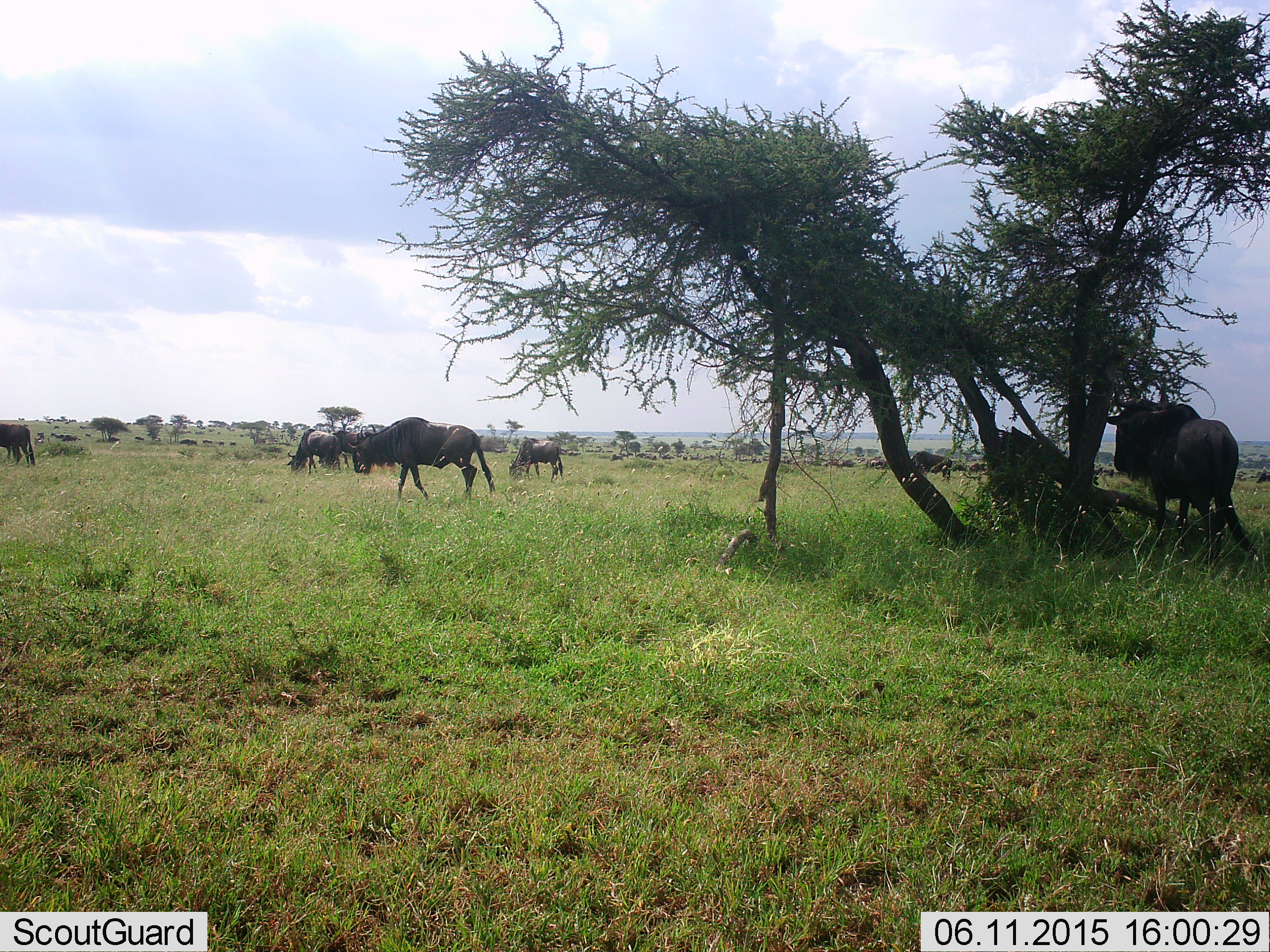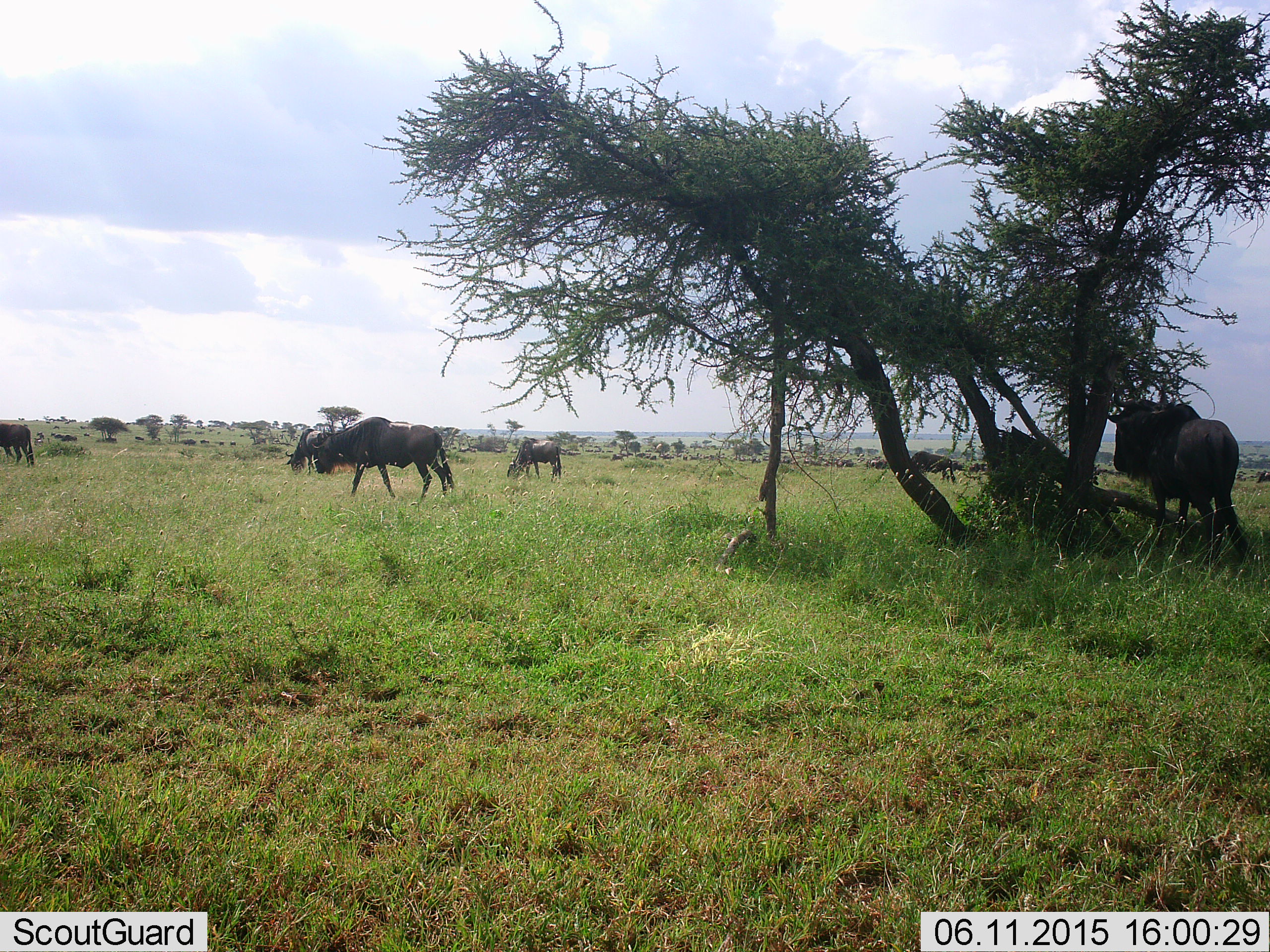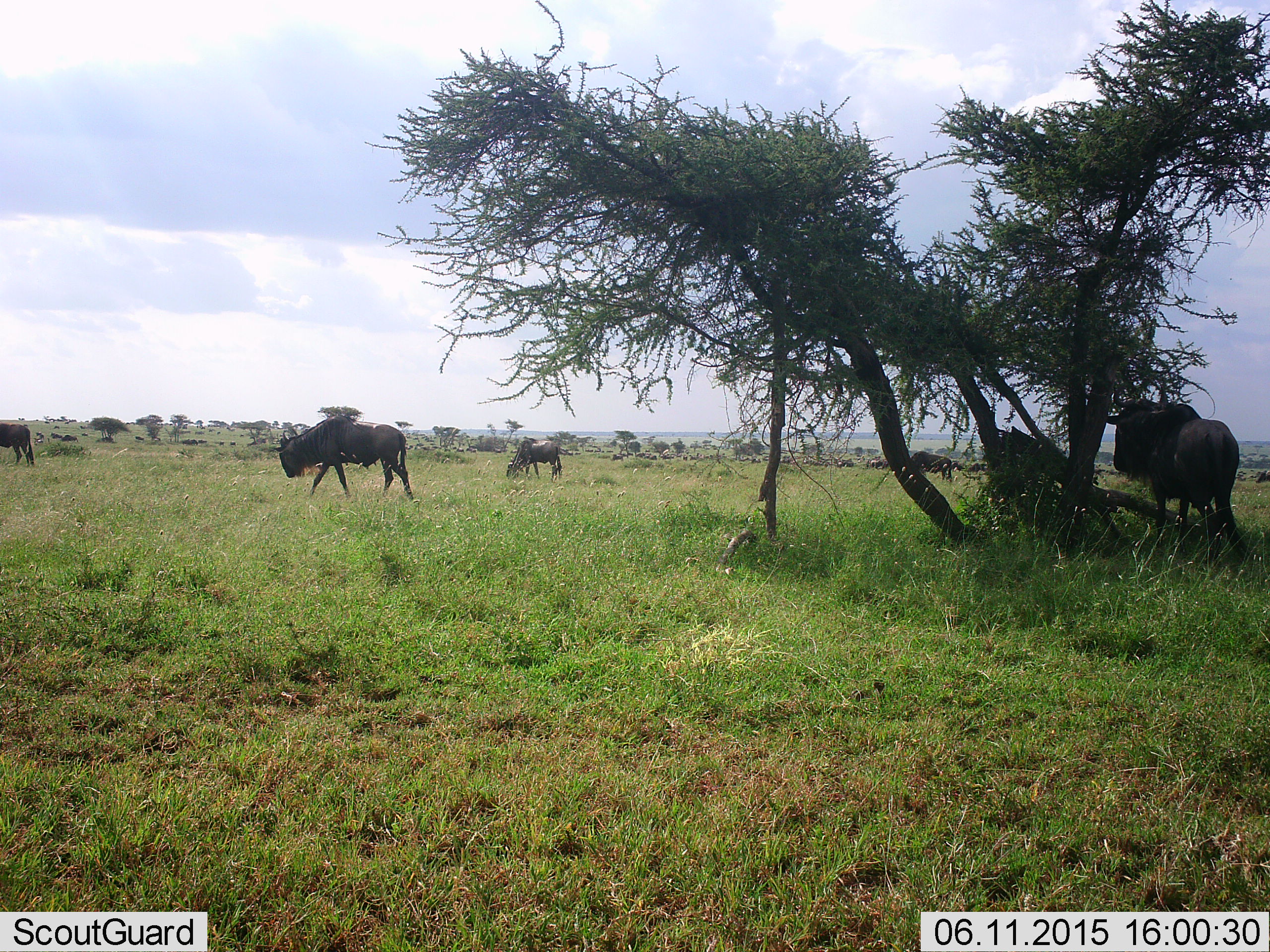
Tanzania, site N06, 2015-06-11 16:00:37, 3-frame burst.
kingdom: Animalia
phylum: Chordata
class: Mammalia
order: Artiodactyla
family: Bovidae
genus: Connochaetes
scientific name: Connochaetes taurinus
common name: blue wildebeest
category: wildebeest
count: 7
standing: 73%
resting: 0%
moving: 91%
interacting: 0%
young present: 0%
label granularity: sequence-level